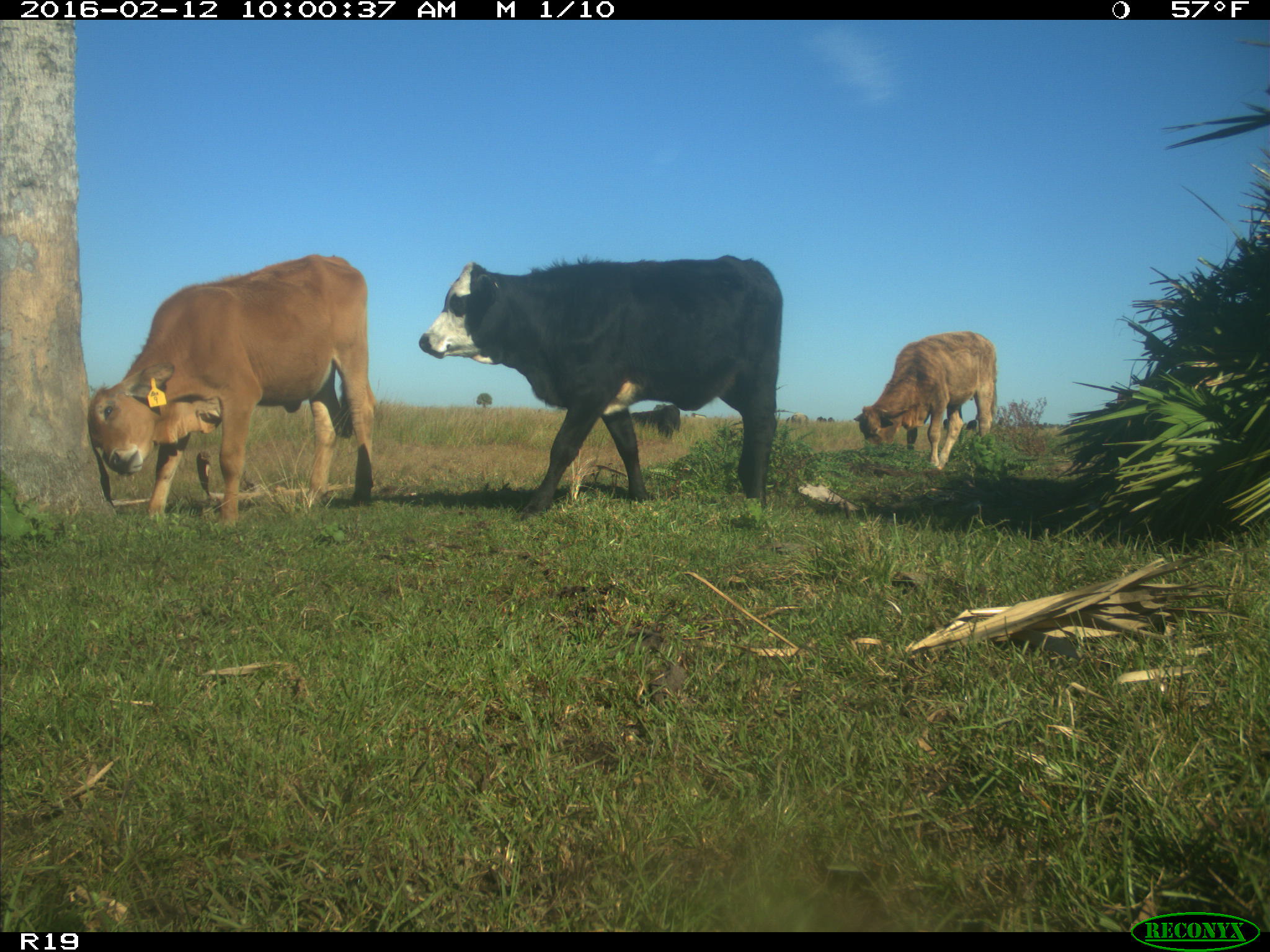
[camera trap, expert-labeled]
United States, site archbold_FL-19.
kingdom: Animalia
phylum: Chordata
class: Mammalia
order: Artiodactyla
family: Bovidae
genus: Bos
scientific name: Bos taurus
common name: domestic cow